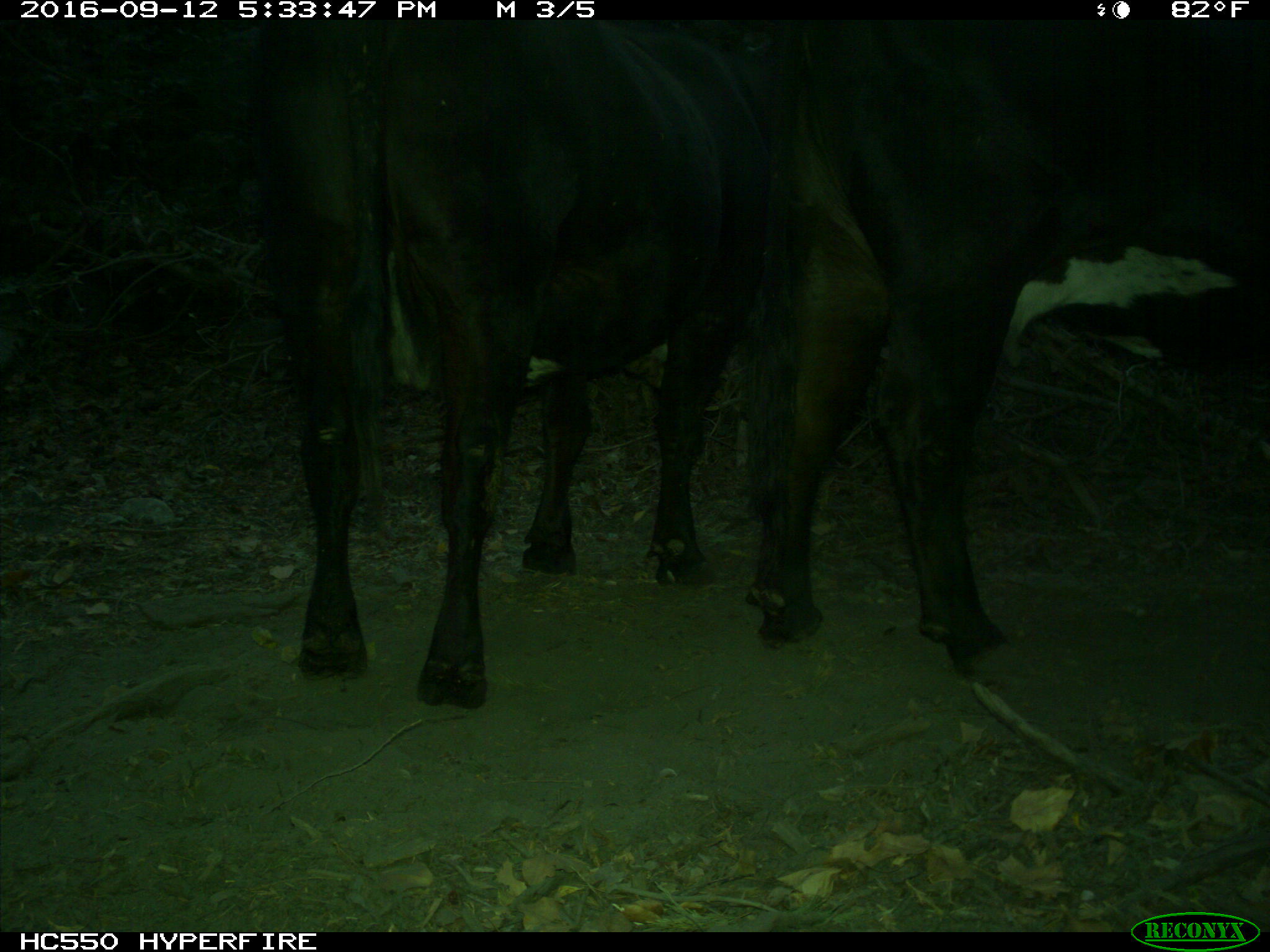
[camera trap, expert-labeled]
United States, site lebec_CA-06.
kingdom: Animalia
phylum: Chordata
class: Mammalia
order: Artiodactyla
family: Bovidae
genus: Bos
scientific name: Bos taurus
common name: domestic cow